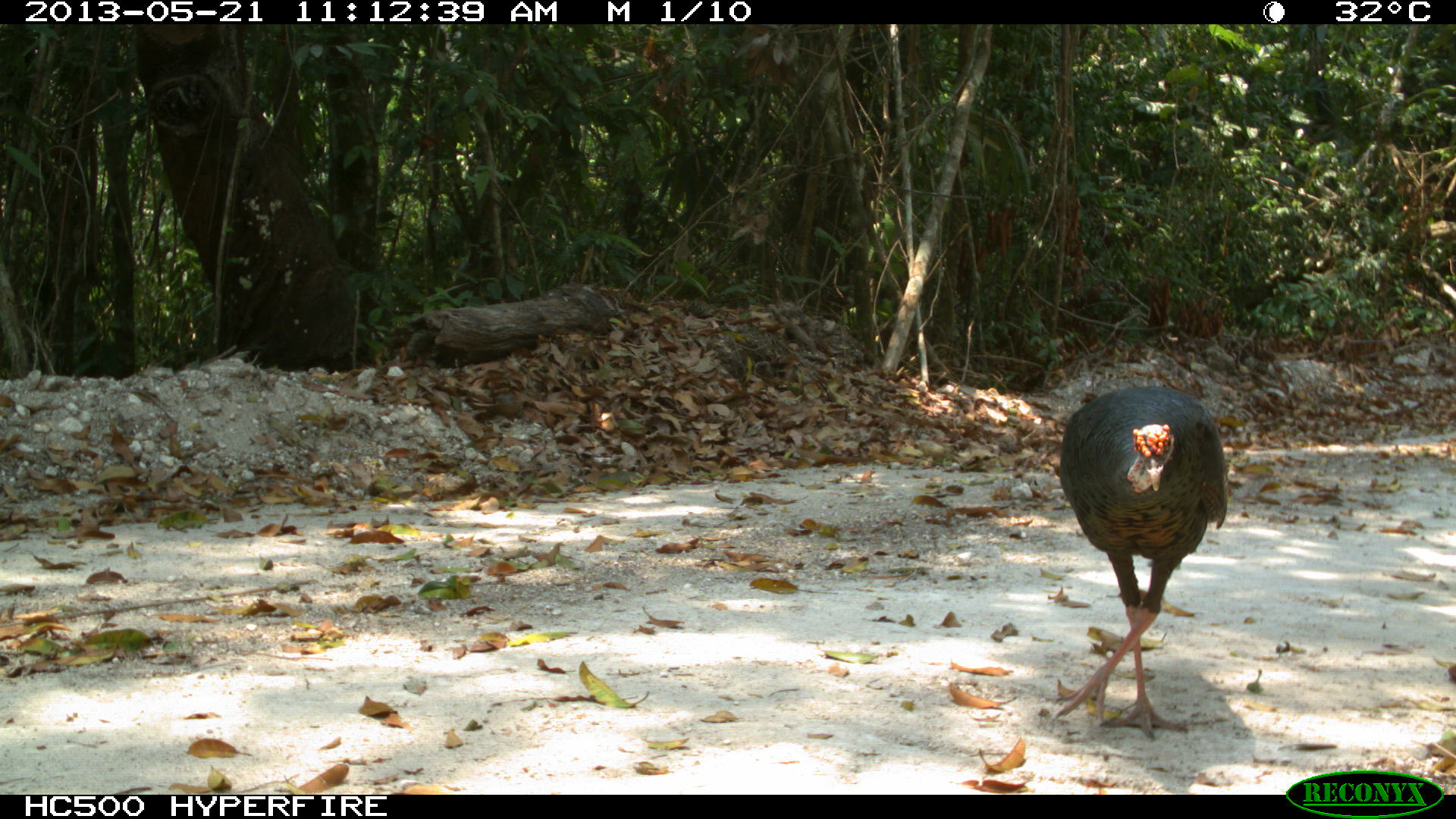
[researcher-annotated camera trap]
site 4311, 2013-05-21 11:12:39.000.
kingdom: Animalia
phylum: Chordata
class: Aves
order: Galliformes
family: Phasianidae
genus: Meleagris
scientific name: Meleagris ocellata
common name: ocellated turkey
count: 1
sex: male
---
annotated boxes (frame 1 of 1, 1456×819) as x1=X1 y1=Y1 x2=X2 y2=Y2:
meleagris ocellata: x1=1047 y1=385 x2=1225 y2=740